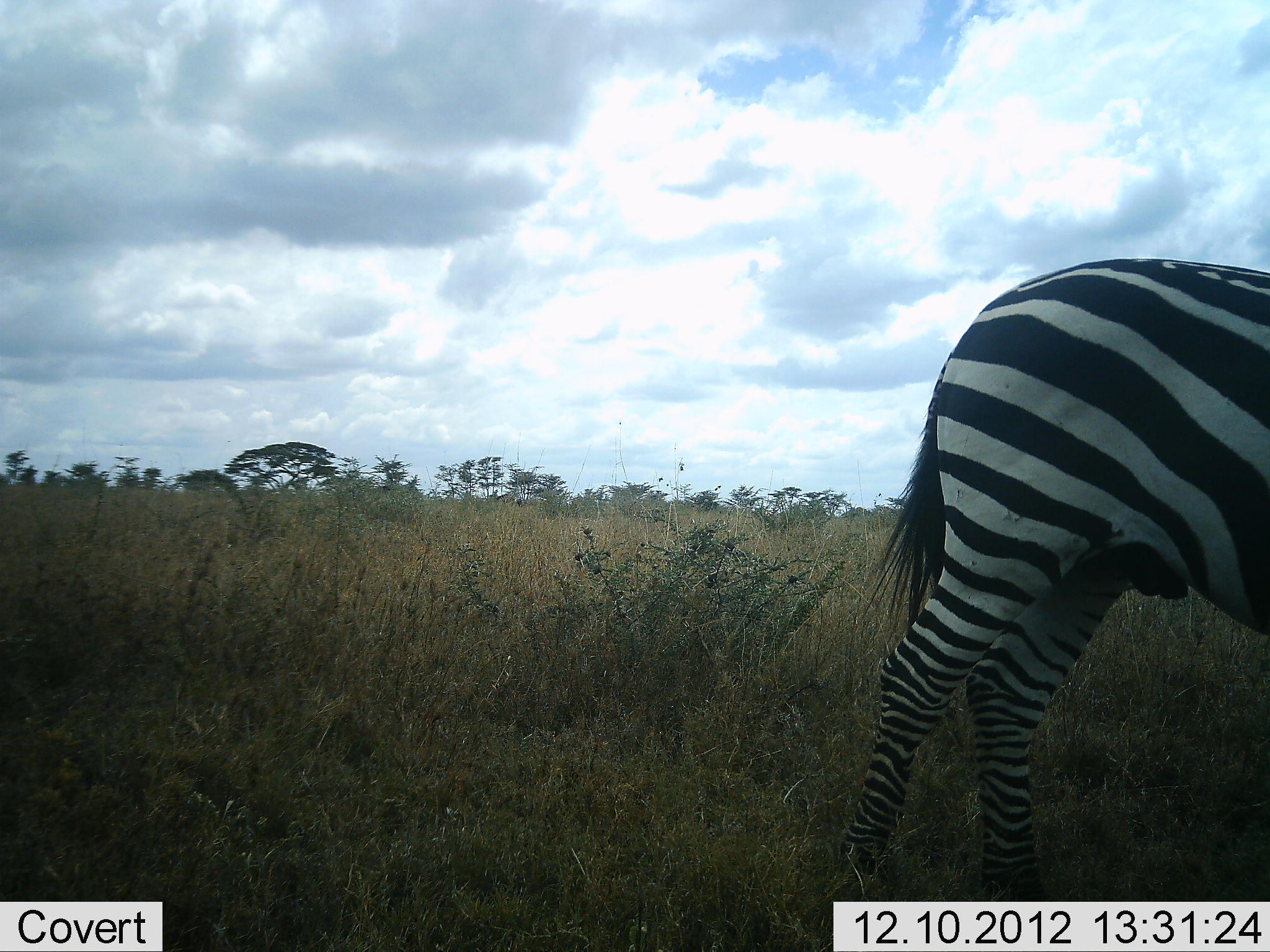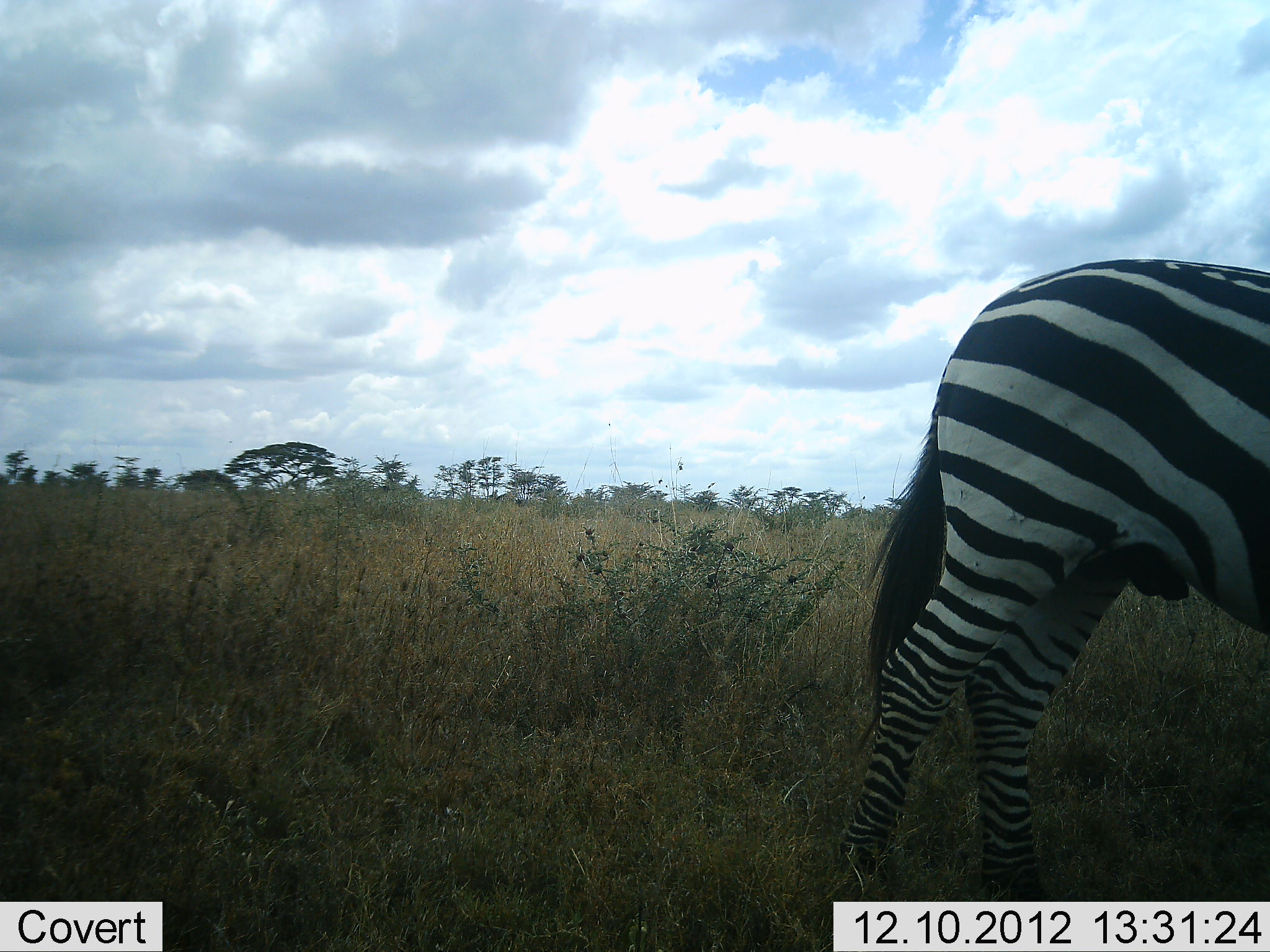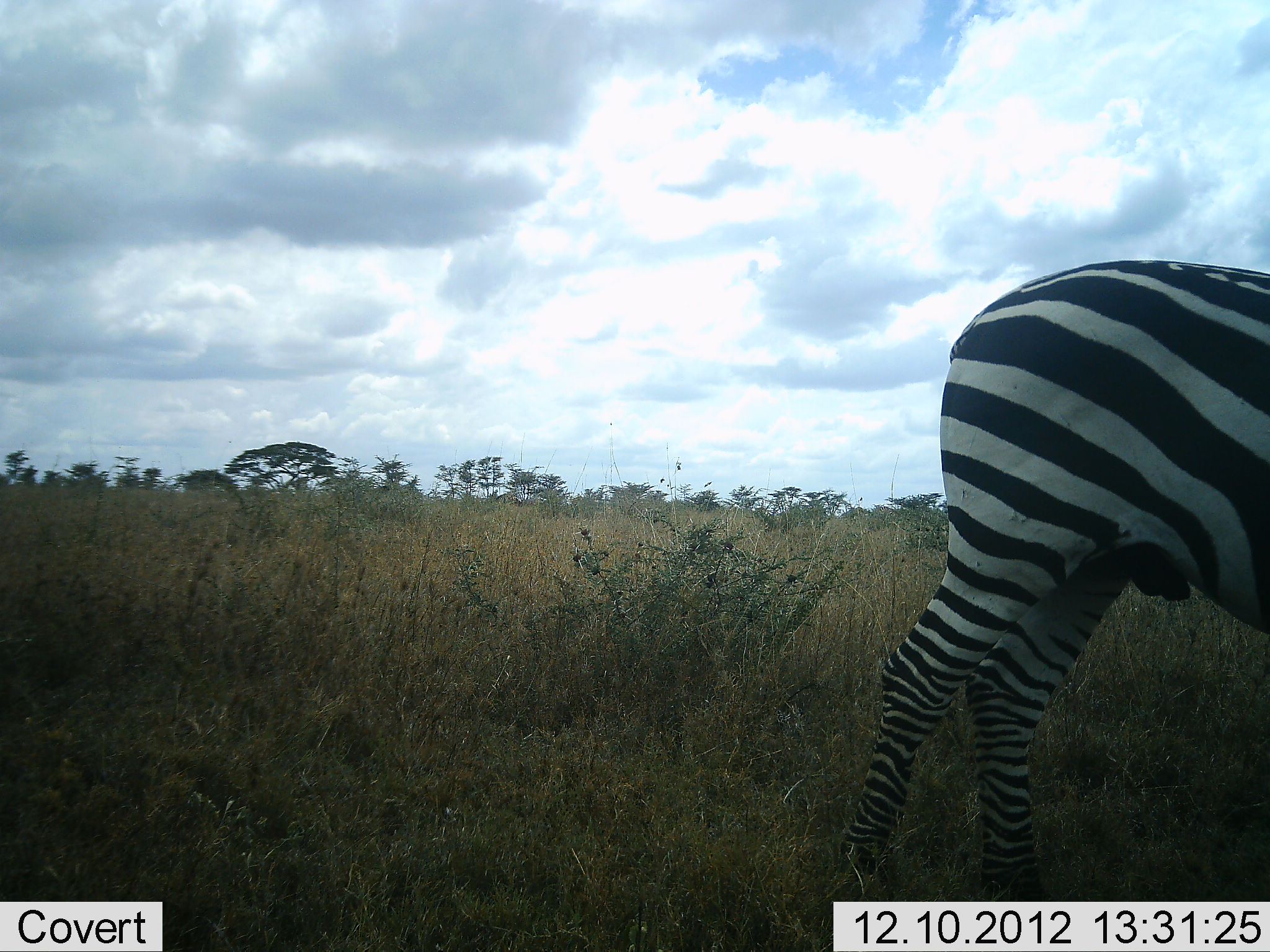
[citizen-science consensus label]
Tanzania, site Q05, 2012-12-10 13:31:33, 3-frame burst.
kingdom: Animalia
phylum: Chordata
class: Mammalia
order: Perissodactyla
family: Equidae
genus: Equus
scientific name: Equus quagga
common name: plains zebra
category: zebra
Zebra (plains zebra) (Equus quagga), count 1. Behavior (volunteer vote fractions): standing 100%, resting 0%, moving 0%, interacting 0%. Young present (vote fraction): 0%. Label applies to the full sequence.